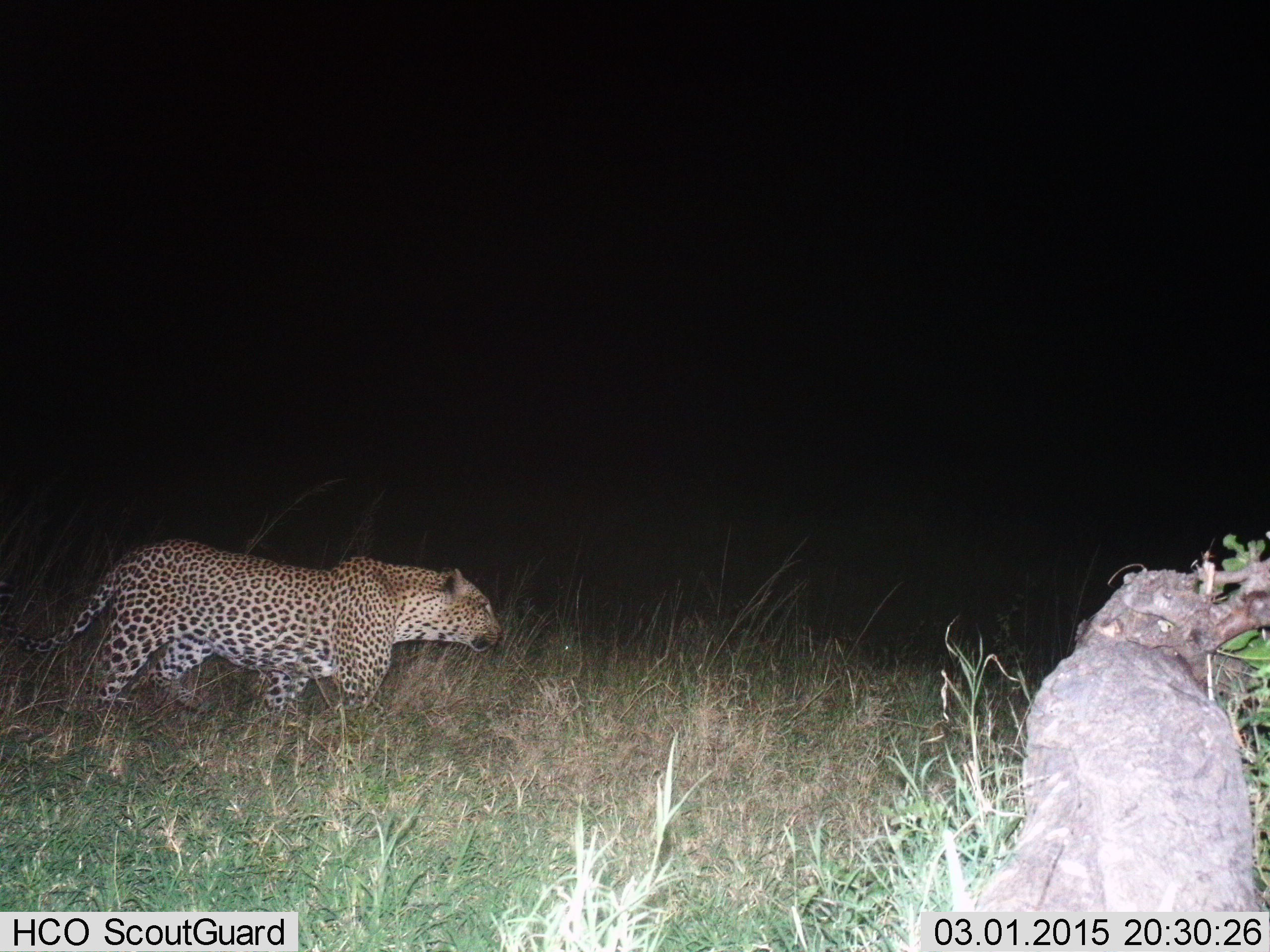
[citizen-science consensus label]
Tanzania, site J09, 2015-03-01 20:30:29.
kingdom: Animalia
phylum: Chordata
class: Mammalia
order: Carnivora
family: Felidae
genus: Panthera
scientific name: Panthera pardus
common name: leopard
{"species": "leopard (Panthera pardus)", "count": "1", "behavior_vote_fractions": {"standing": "10%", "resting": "0%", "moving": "90%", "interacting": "0%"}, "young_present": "0%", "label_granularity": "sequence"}